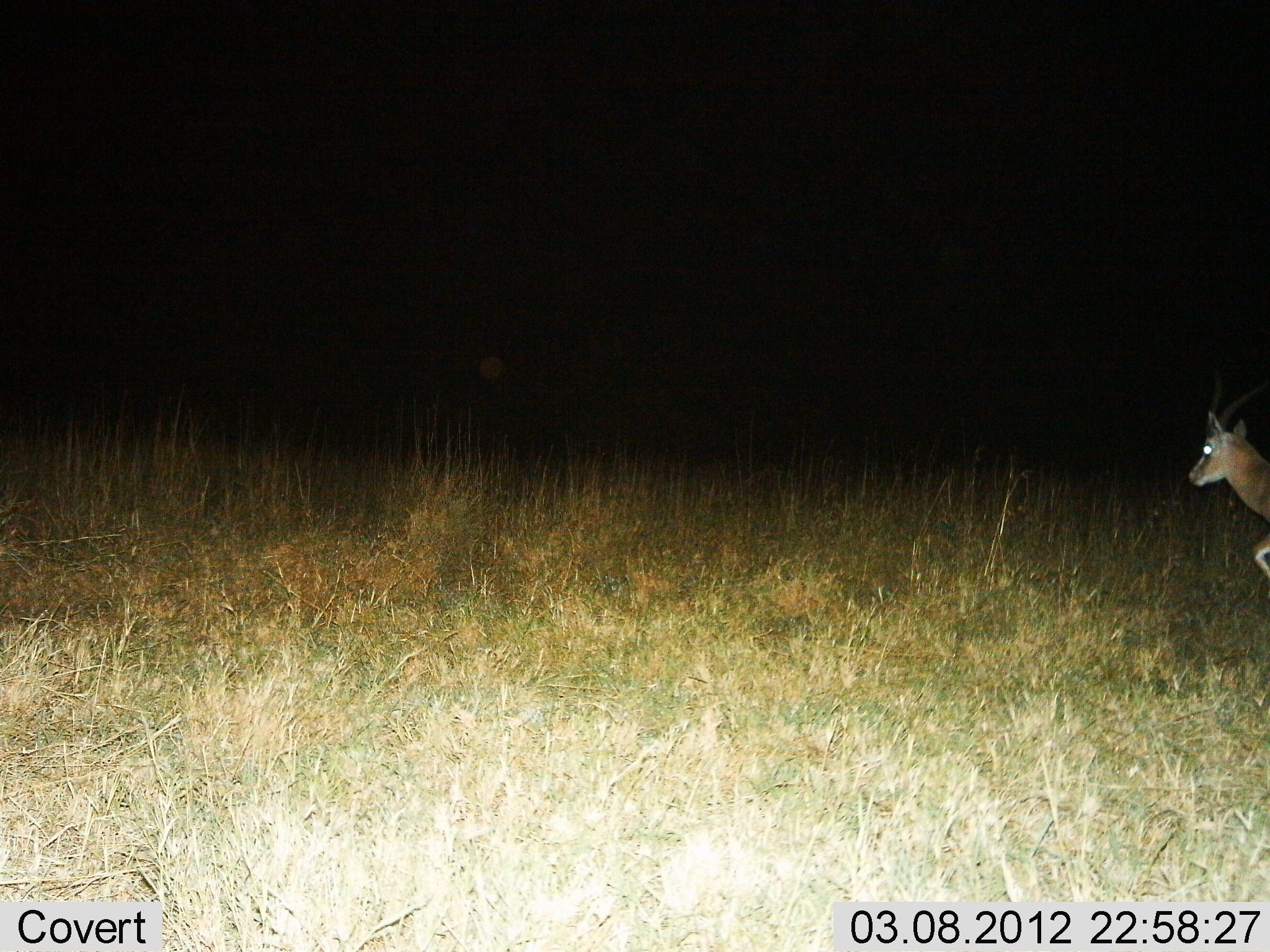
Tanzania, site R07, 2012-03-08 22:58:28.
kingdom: Animalia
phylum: Chordata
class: Mammalia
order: Artiodactyla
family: Bovidae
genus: Nanger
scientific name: Nanger granti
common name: grant's gazelle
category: gazellegrants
Gazellegrants (grant's gazelle) (Nanger granti), count 1. Behavior (volunteer vote fractions): standing 8%, resting 0%, moving 92%, interacting 0%. Young present (vote fraction): 0%. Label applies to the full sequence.